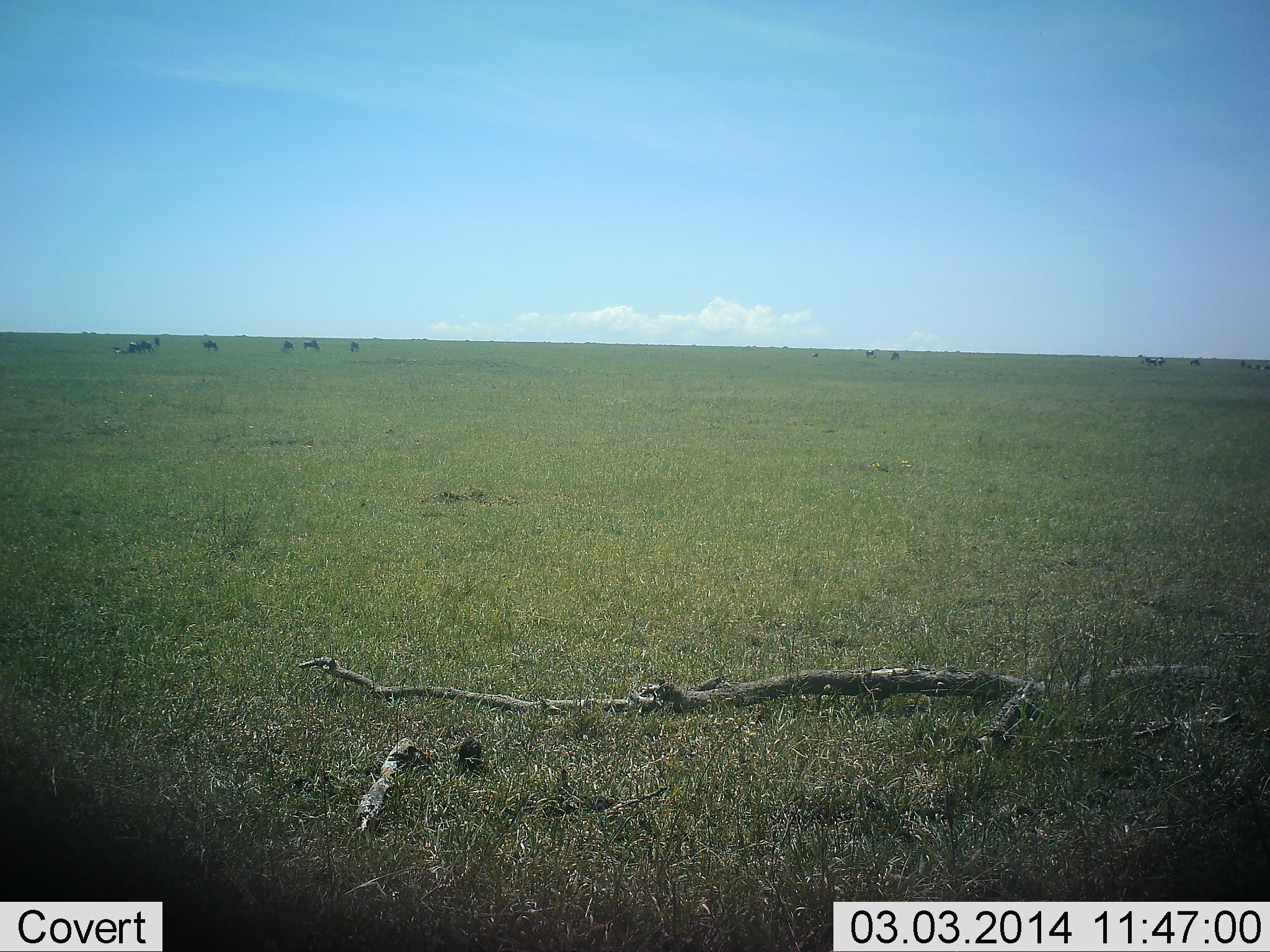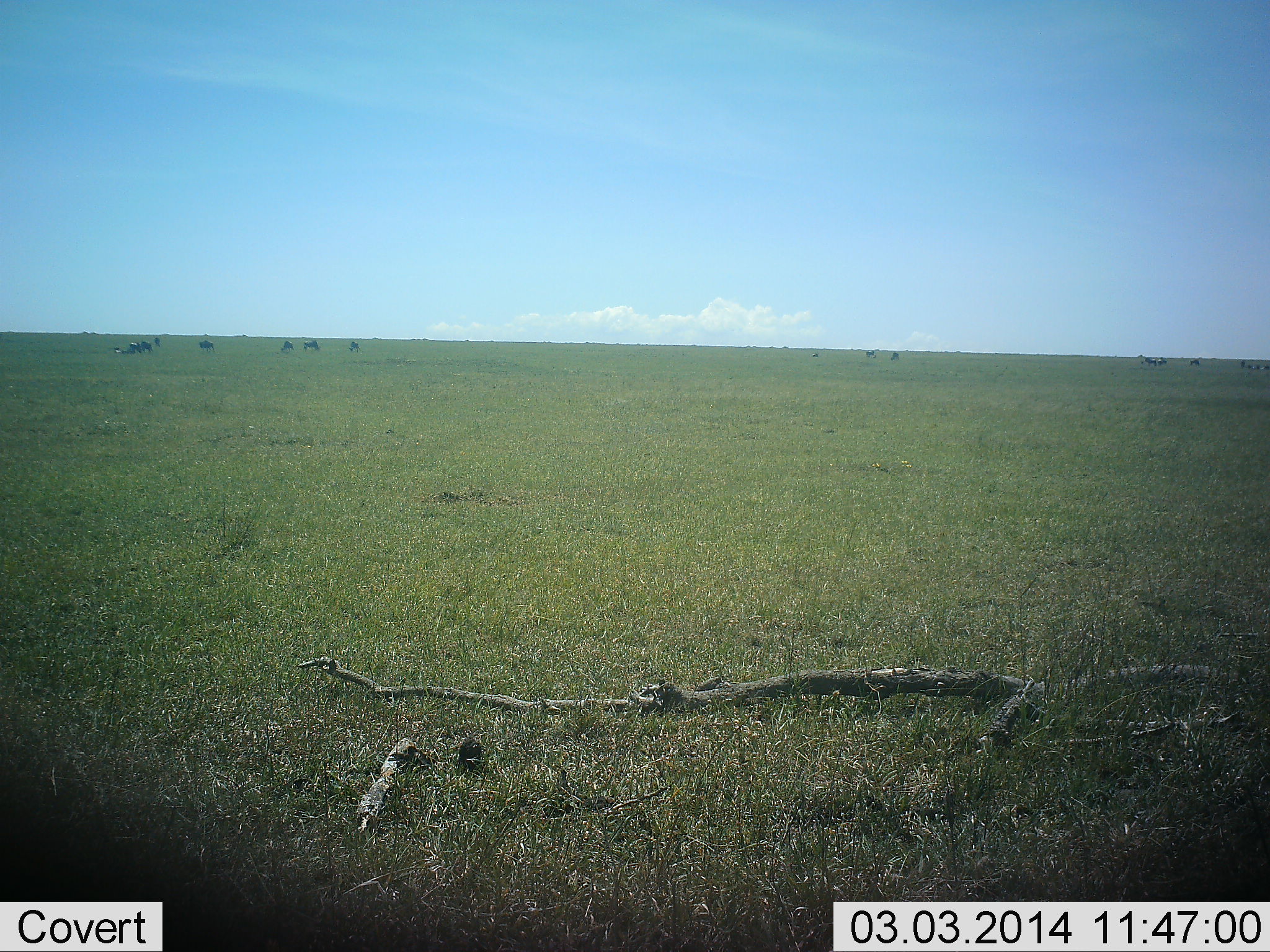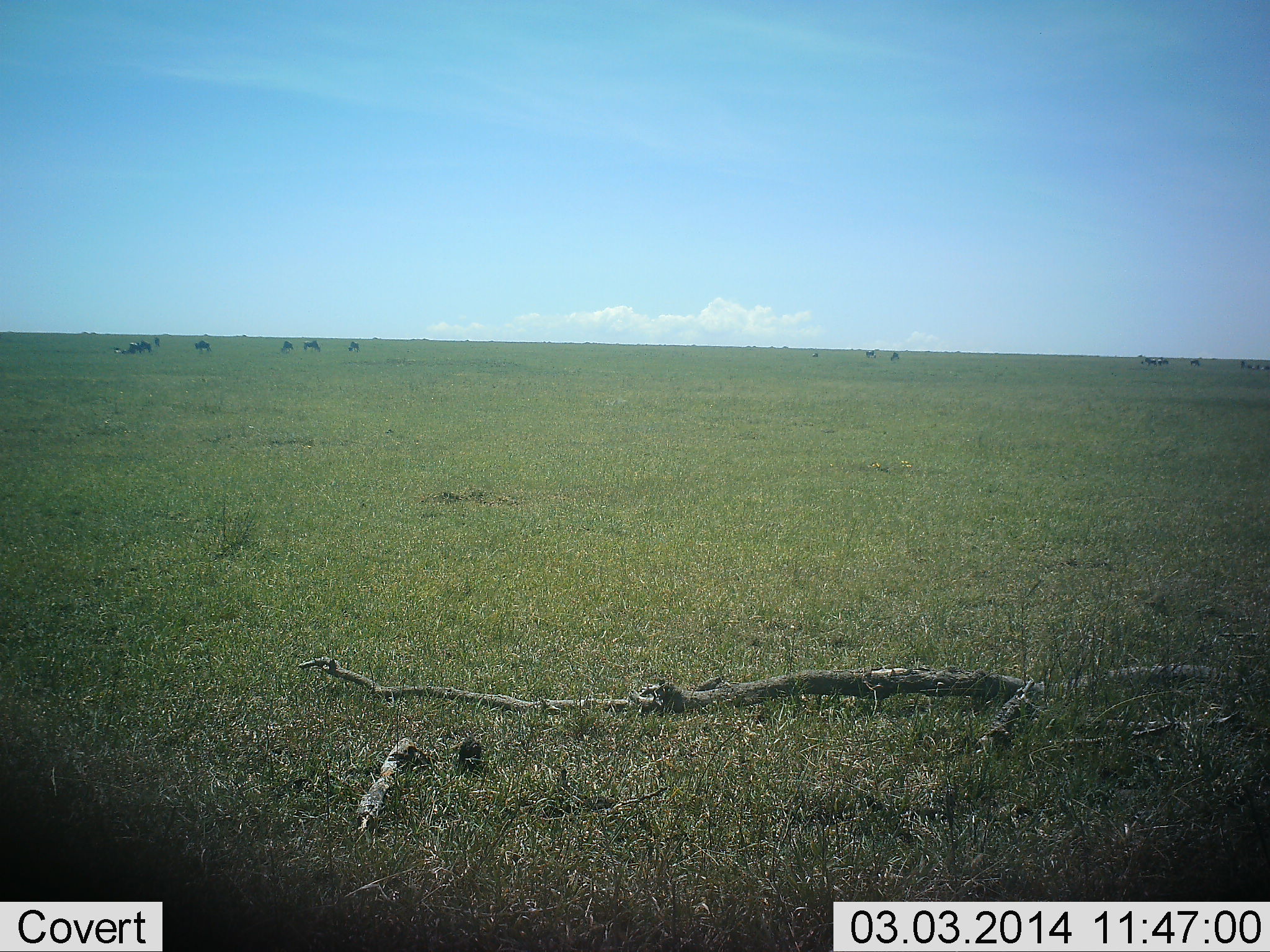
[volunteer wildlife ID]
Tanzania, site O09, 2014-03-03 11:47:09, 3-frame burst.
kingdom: Animalia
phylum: Chordata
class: Mammalia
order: Artiodactyla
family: Bovidae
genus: Connochaetes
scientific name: Connochaetes taurinus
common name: blue wildebeest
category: wildebeest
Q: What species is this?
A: Wildebeest (blue wildebeest) (Connochaetes taurinus).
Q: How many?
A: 11-50.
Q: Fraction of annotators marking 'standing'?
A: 50%.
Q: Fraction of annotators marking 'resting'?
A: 30%.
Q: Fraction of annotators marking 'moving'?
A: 40%.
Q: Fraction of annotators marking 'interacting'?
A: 0%.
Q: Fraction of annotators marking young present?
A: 0%.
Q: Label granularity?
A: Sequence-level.